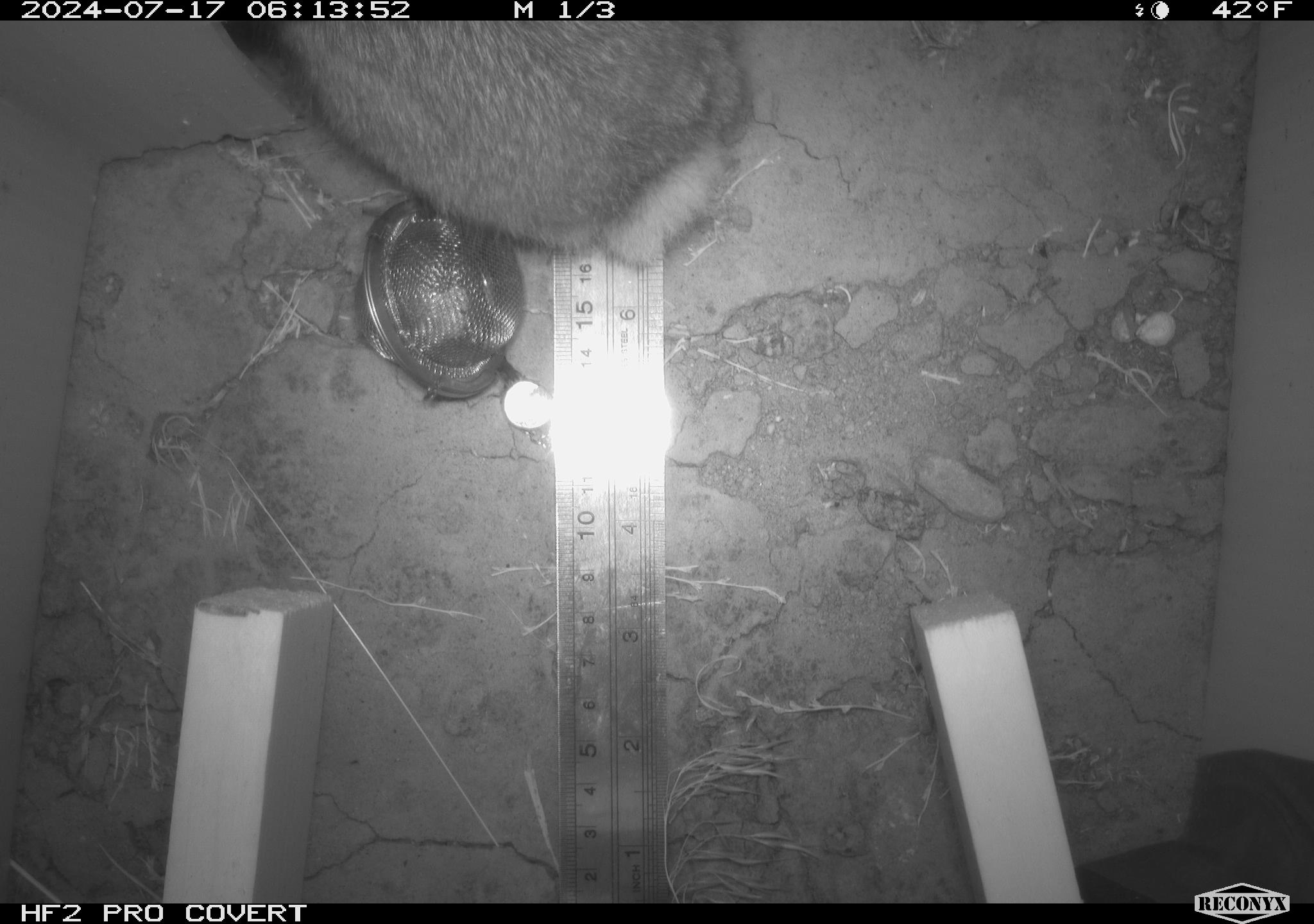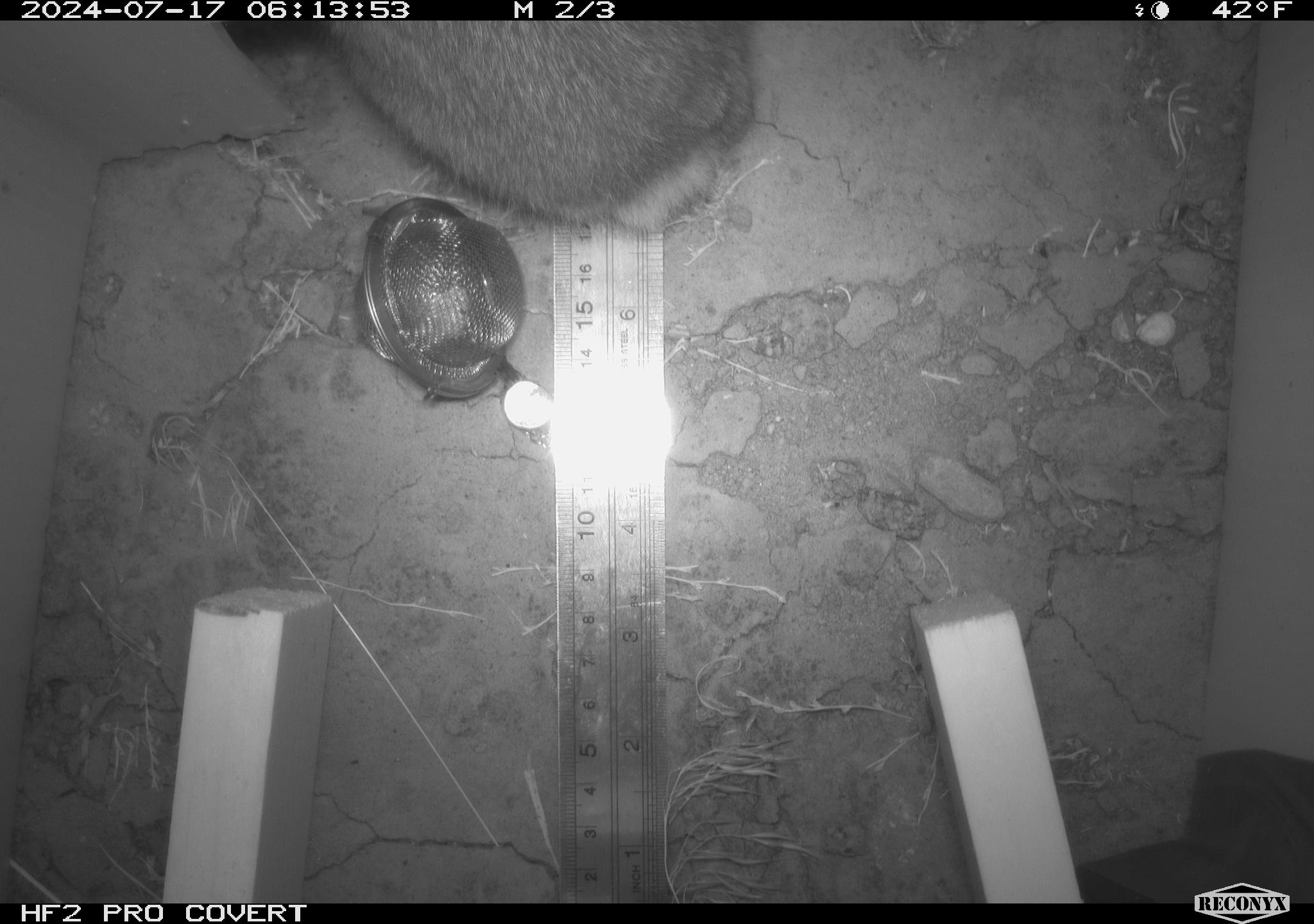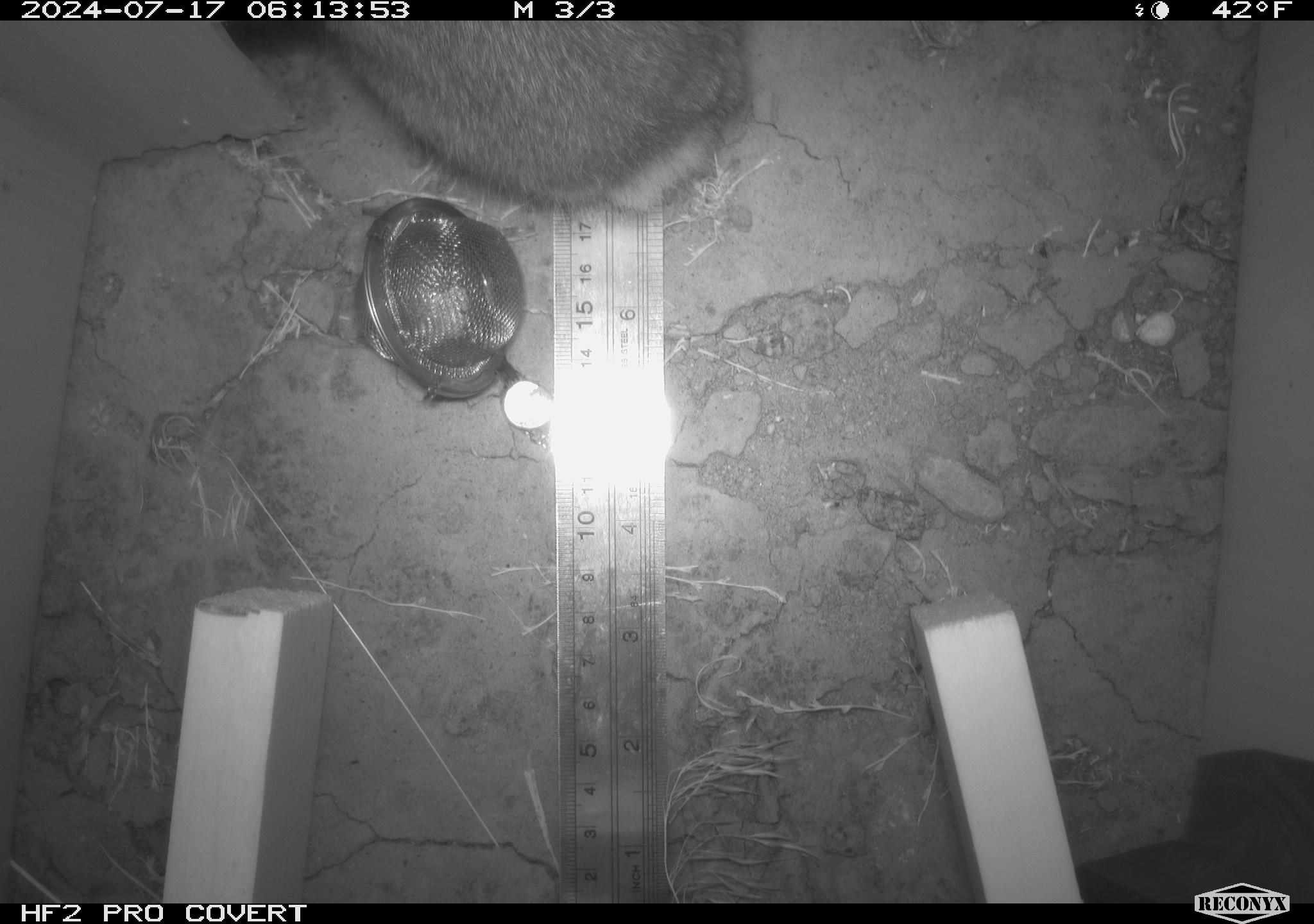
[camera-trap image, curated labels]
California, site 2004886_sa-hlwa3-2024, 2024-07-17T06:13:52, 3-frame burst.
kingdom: Animalia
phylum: Chordata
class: Mammalia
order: Lagomorpha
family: Leporidae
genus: Sylvilagus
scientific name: Sylvilagus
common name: cottontail rabbits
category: sylvilagus species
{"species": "sylvilagus species (cottontail rabbits) (Sylvilagus)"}